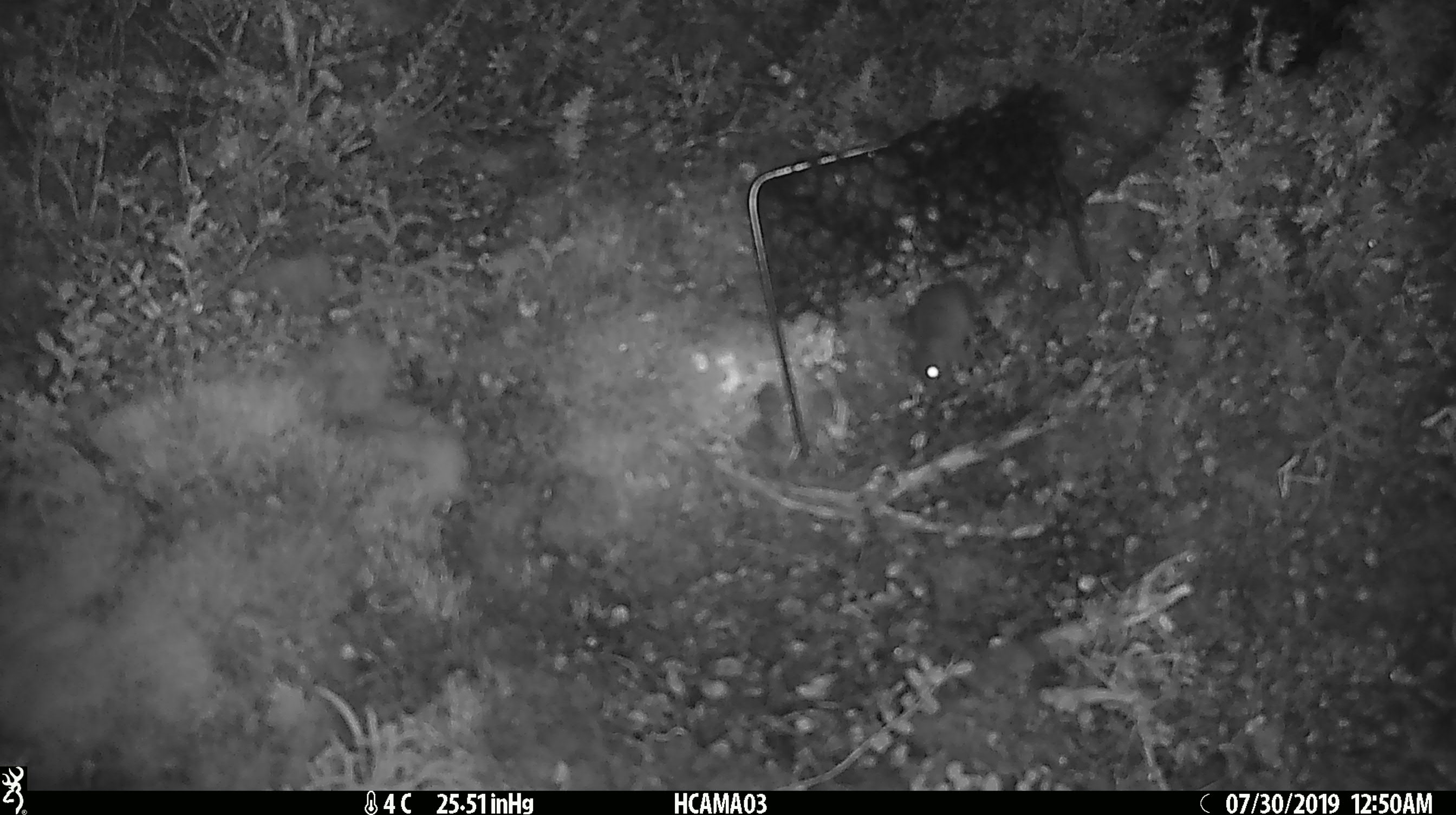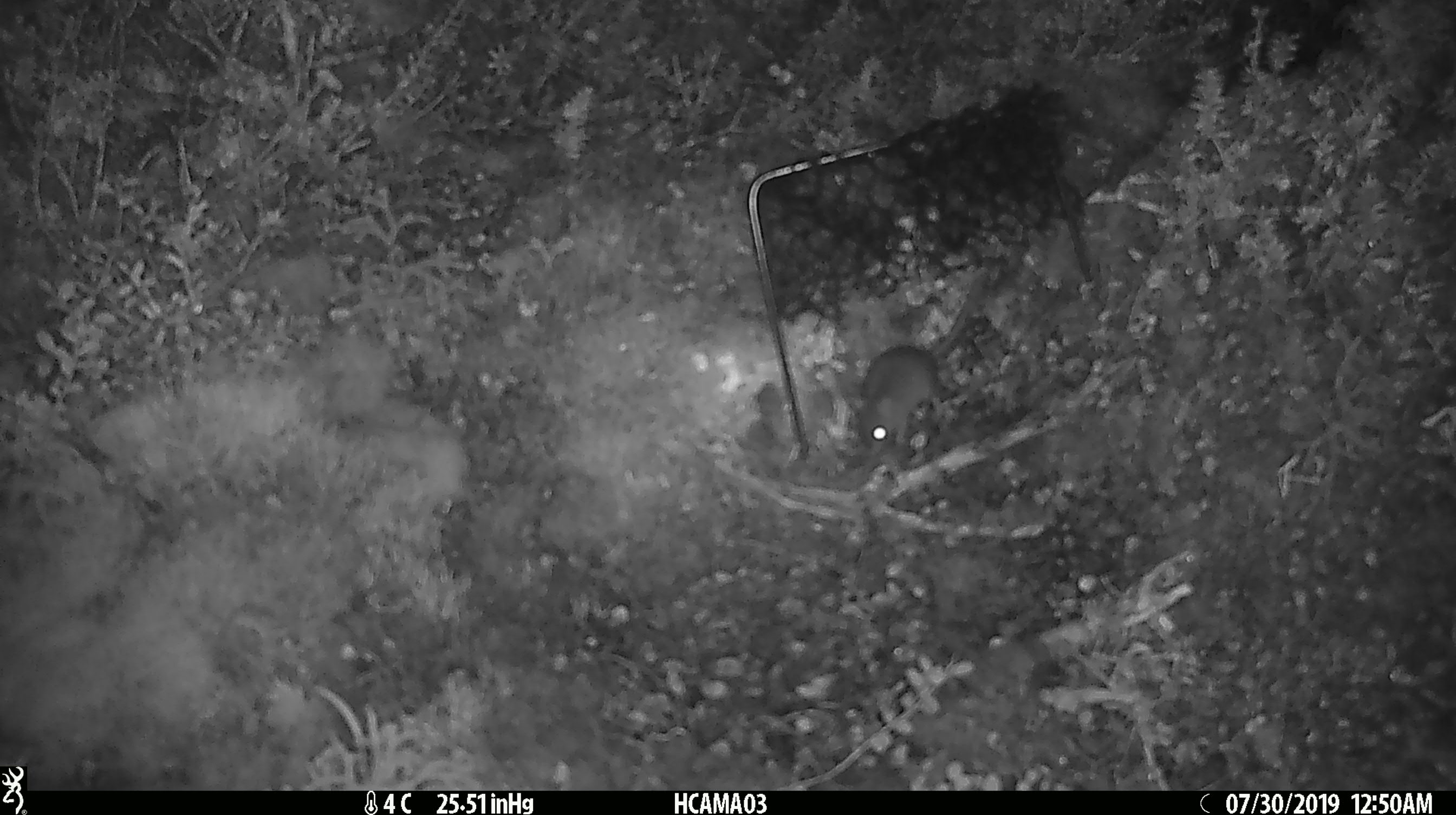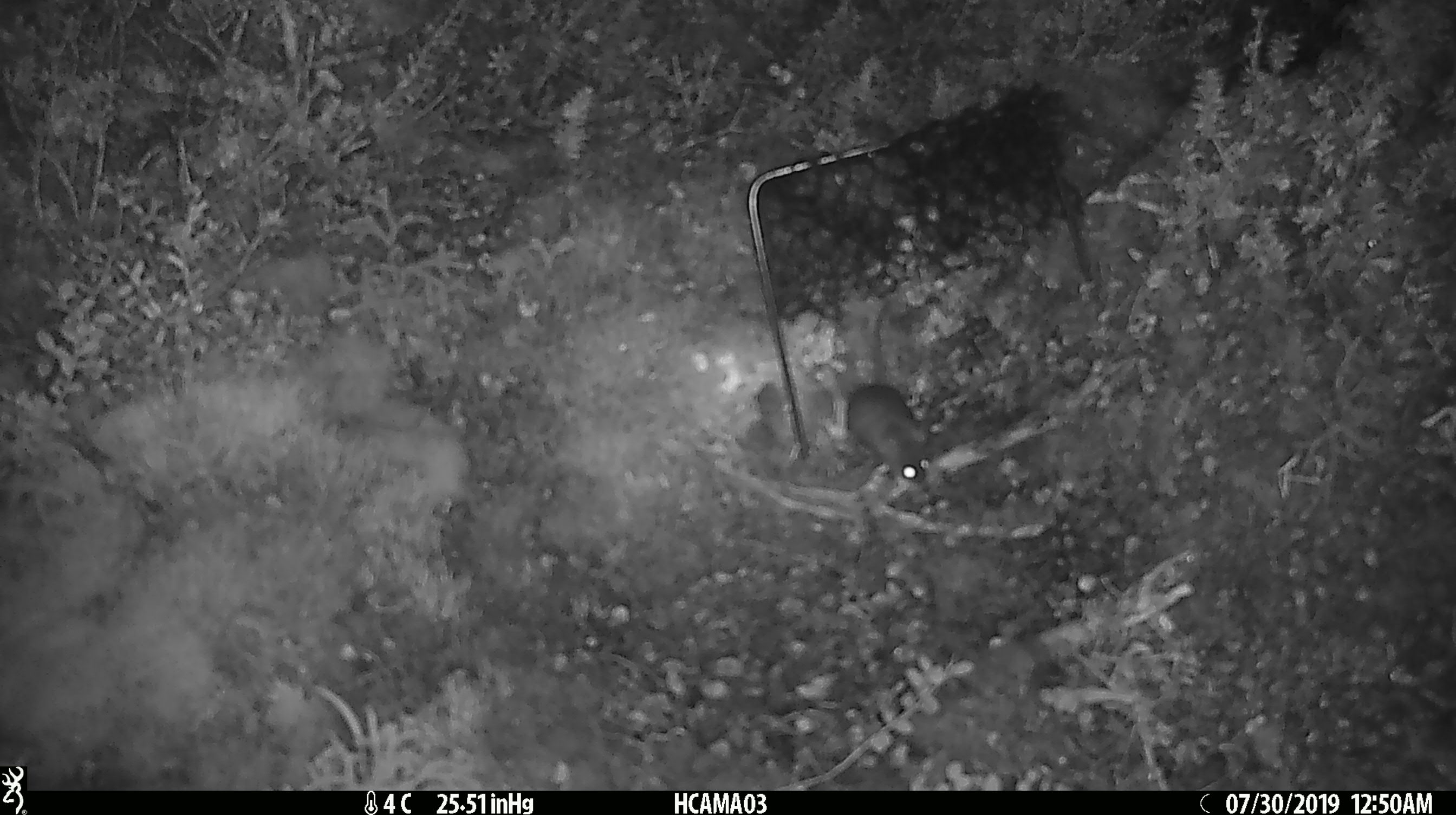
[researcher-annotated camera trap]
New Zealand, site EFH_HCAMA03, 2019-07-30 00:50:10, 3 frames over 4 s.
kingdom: Animalia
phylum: Chordata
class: Mammalia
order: Rodentia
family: Muridae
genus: Mus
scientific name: Mus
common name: mouse